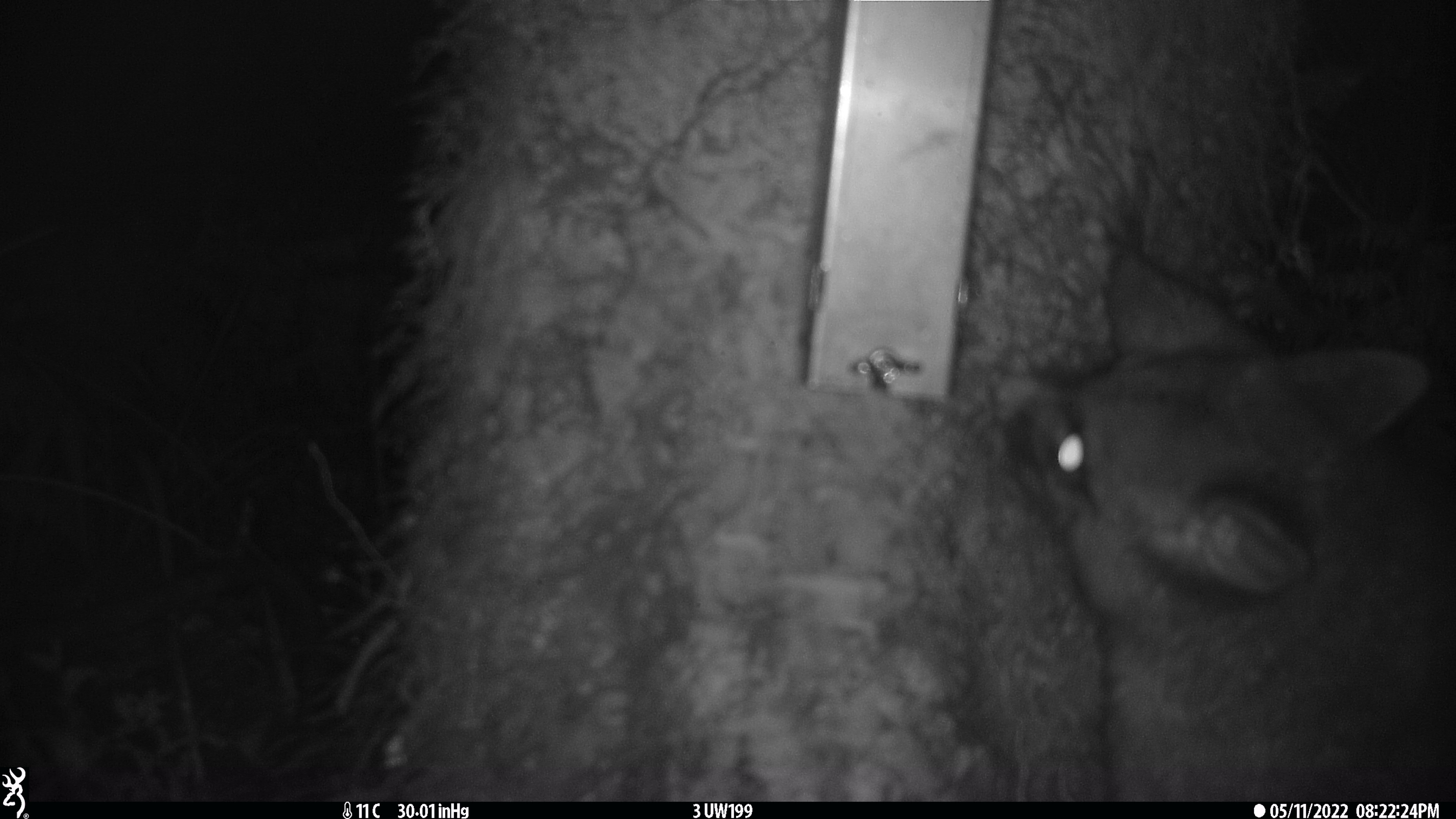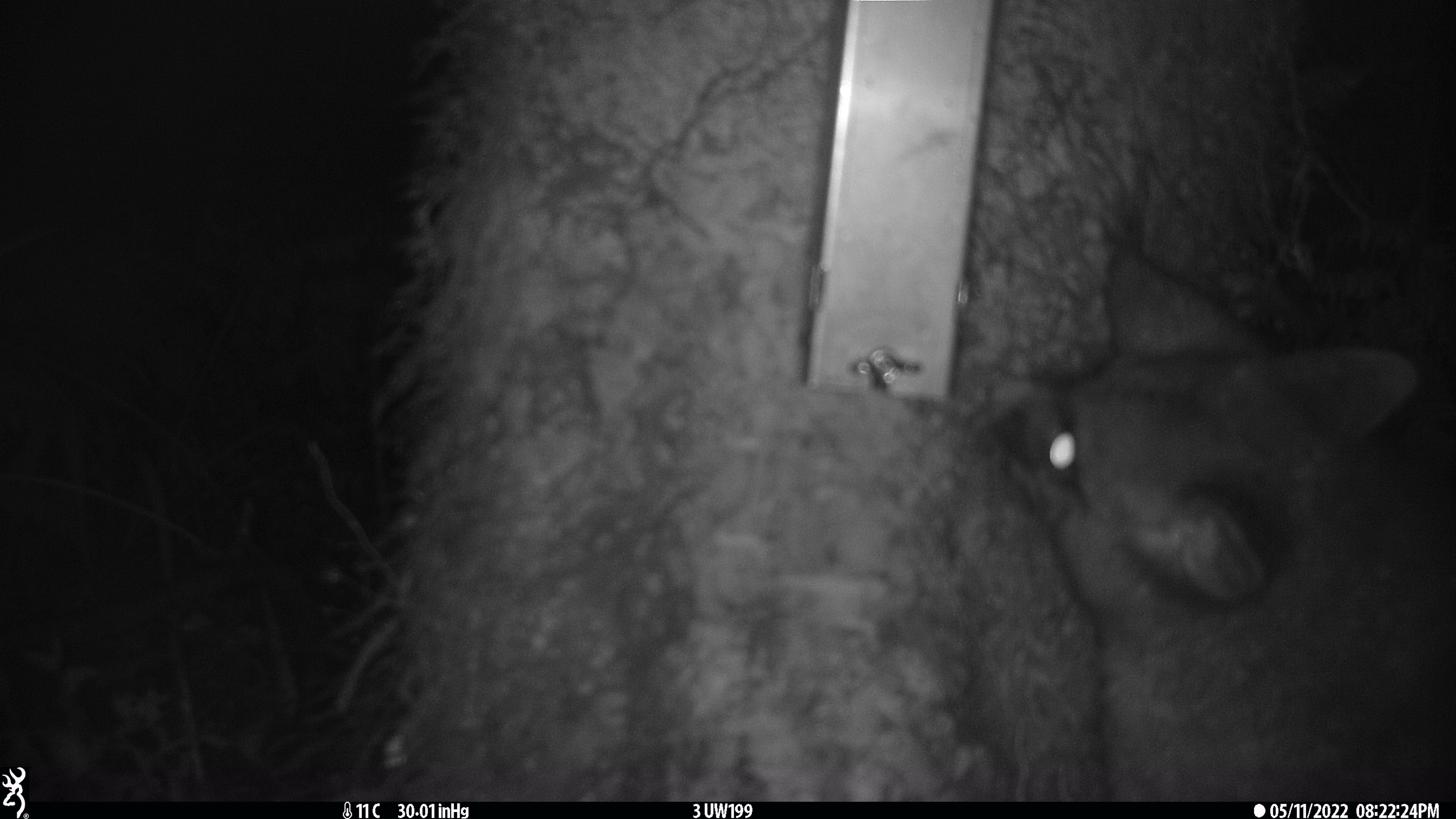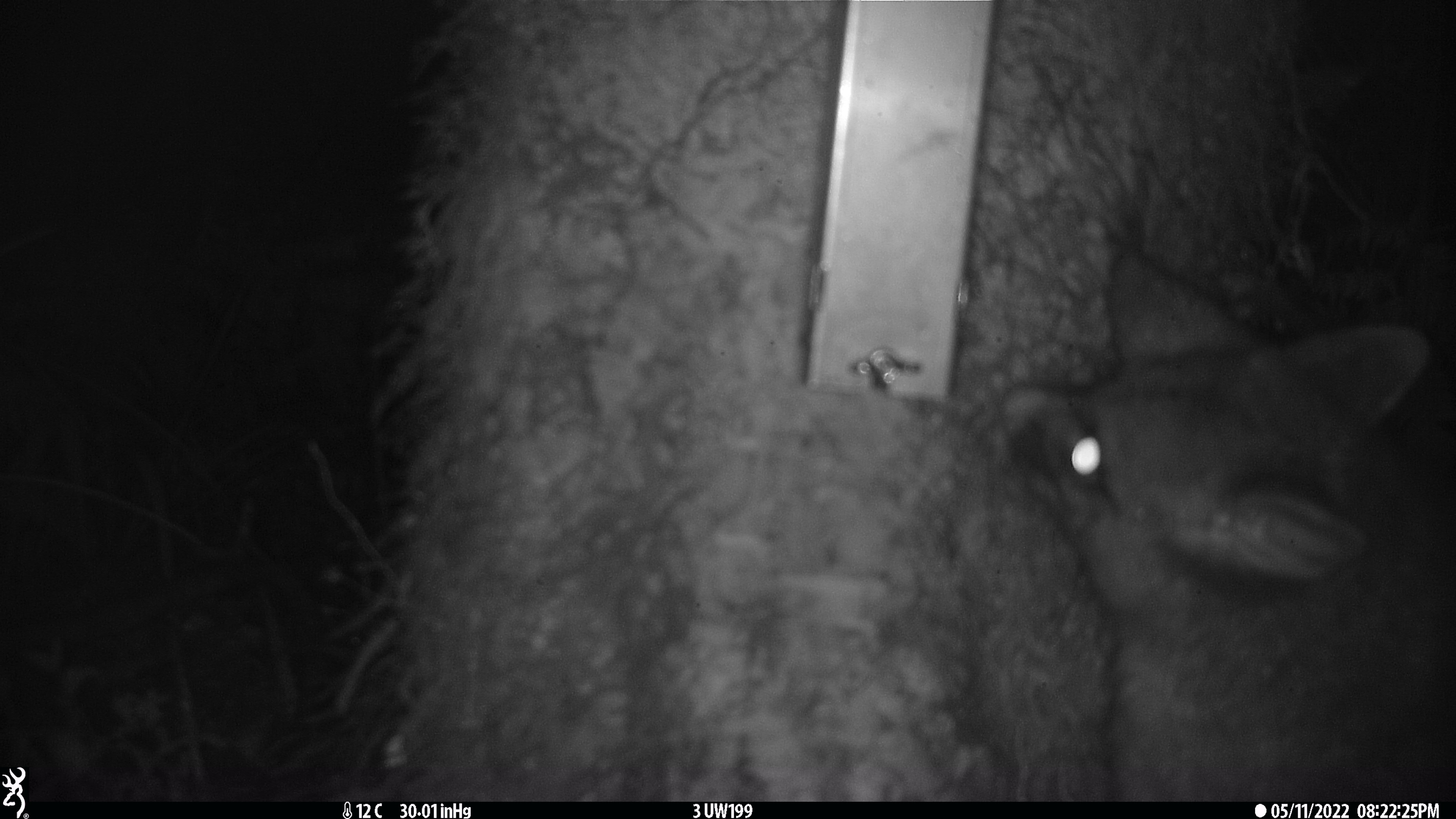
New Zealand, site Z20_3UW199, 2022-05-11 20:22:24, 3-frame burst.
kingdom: Animalia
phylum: Chordata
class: Mammalia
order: Diprotodontia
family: Phalangeridae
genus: Trichosurus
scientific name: Trichosurus vulpecula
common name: common brushtail possum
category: possum